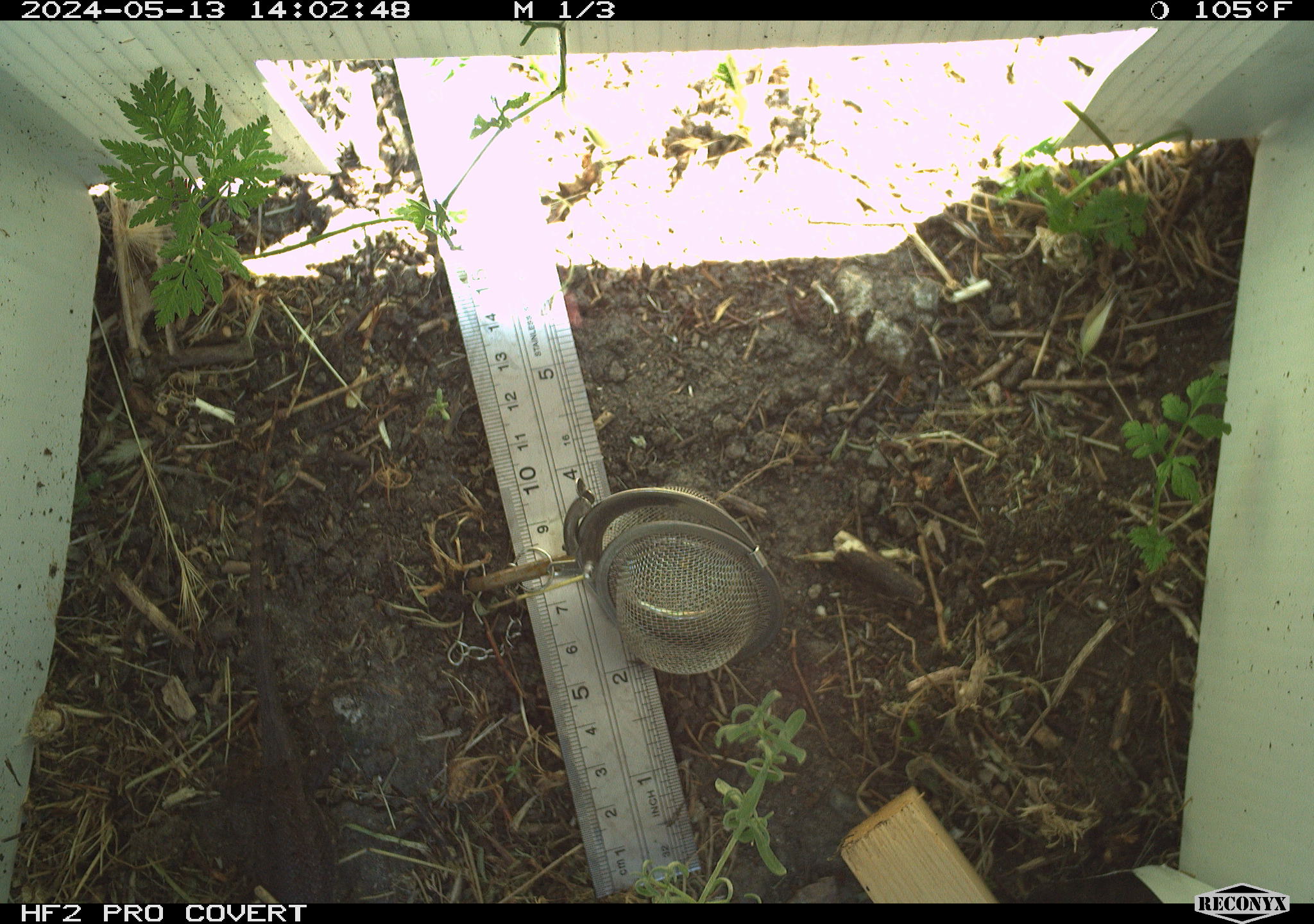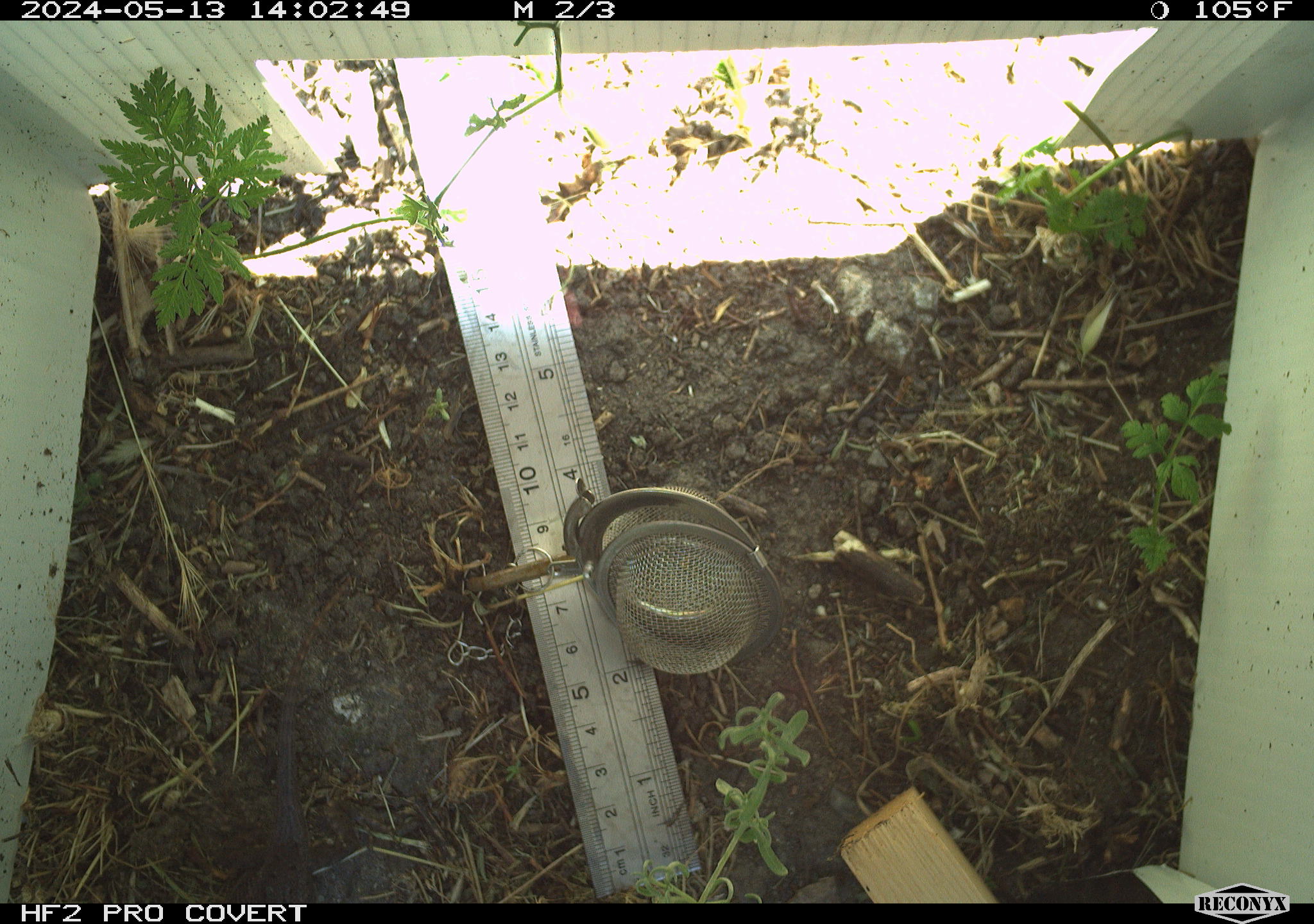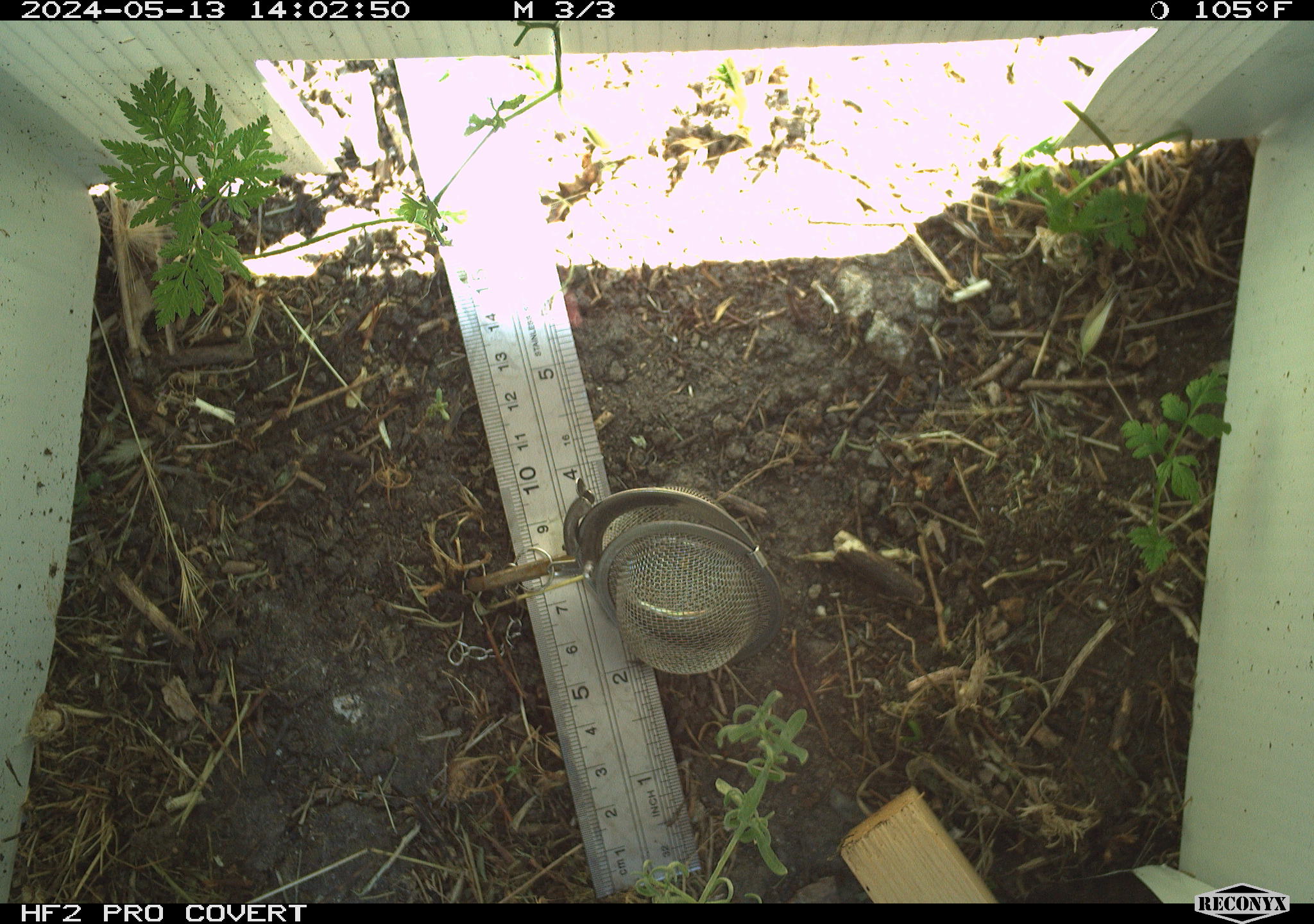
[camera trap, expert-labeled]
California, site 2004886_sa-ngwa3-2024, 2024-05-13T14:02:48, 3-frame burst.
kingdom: Animalia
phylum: Chordata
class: Reptilia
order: Squamata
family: Phrynosomatidae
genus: Sceloporus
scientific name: Sceloporus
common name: spiny lizards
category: sceloporus species